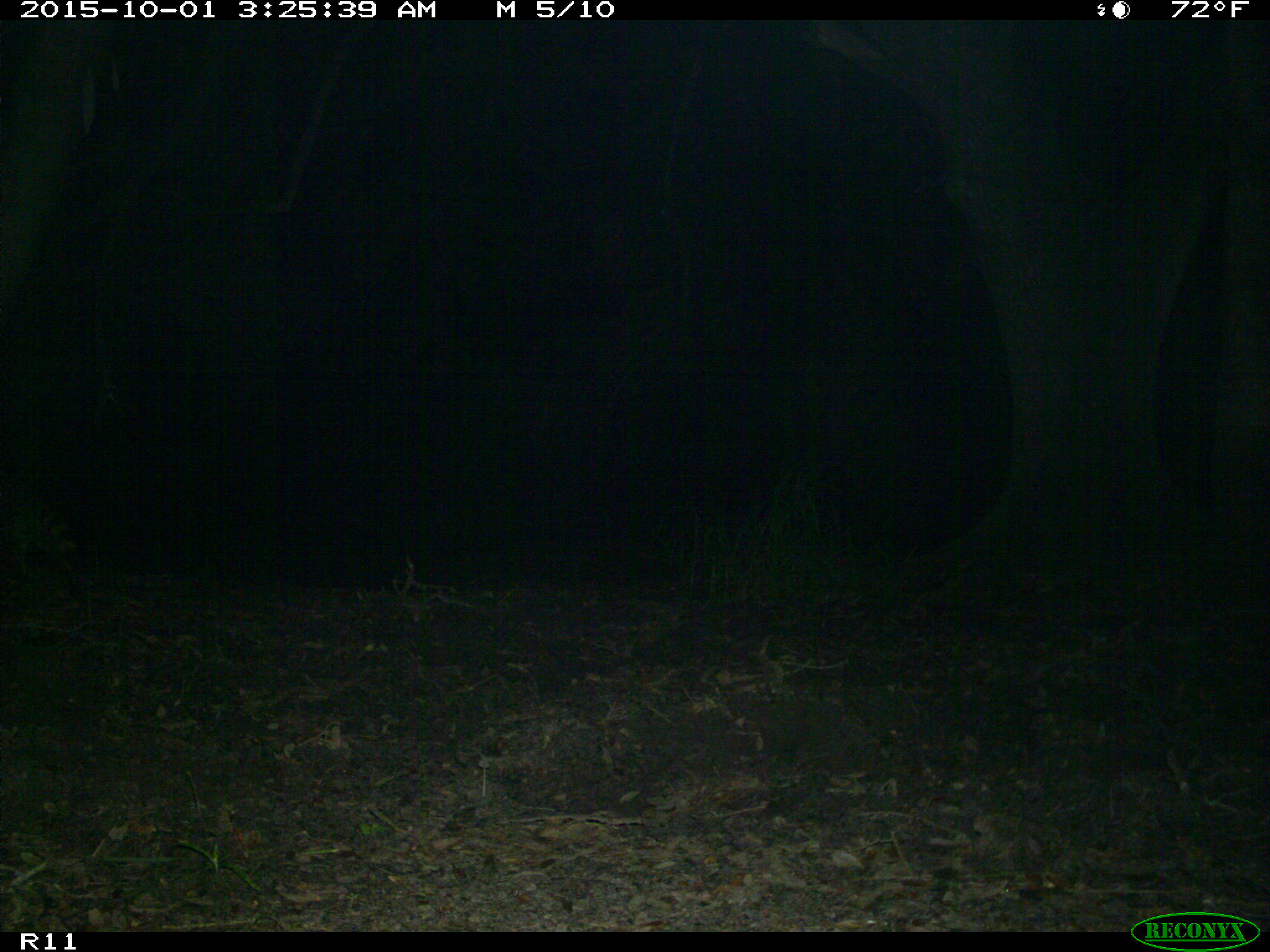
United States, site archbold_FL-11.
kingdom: Animalia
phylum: Chordata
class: Mammalia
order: Carnivora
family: Procyonidae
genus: Procyon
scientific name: Procyon lotor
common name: common raccoon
Procyon lotor (common raccoon).